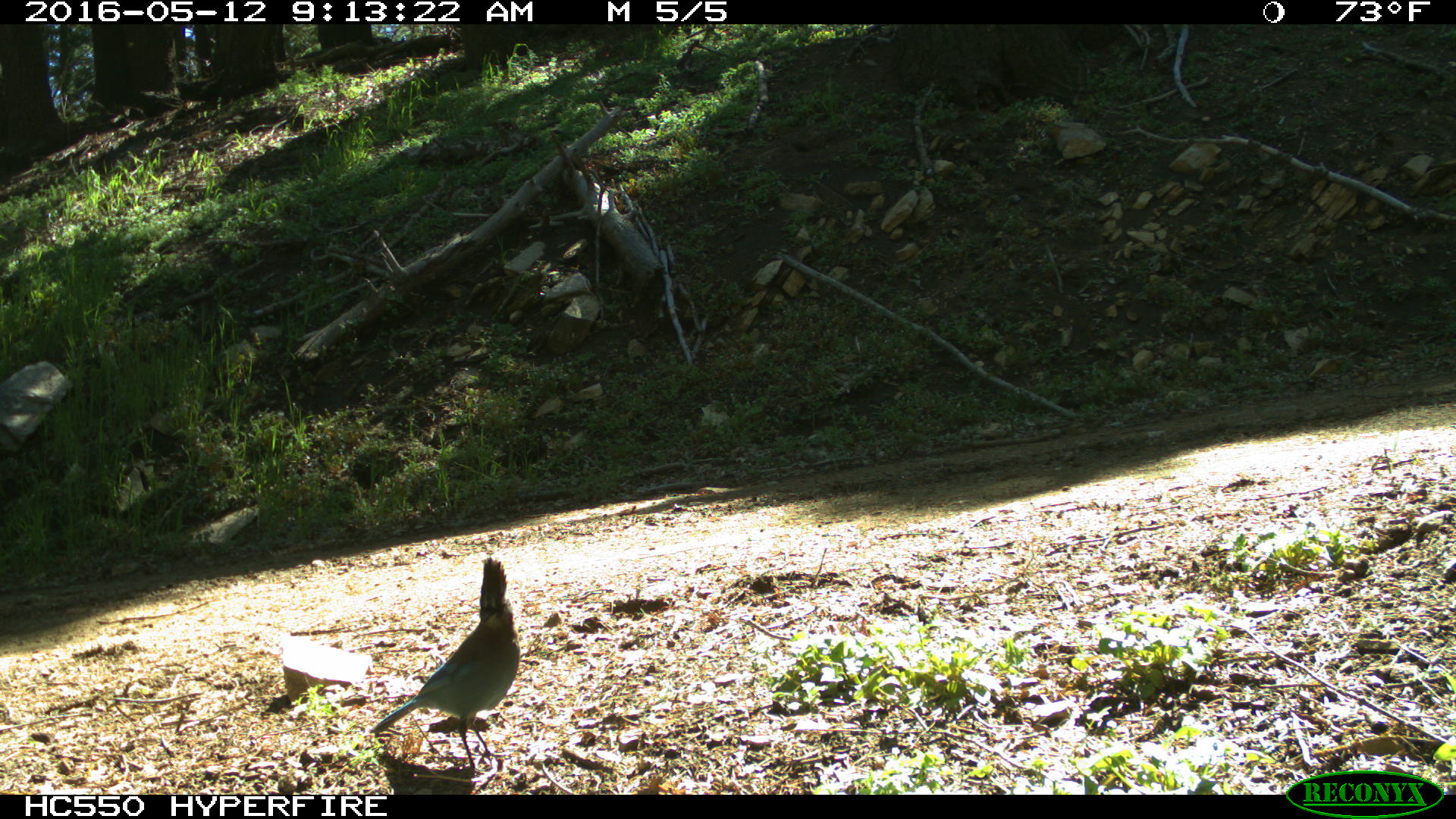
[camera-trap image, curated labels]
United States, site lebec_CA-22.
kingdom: Animalia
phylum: Chordata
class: Aves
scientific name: Aves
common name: birds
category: unidentified bird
Unidentified bird (birds) (Aves).